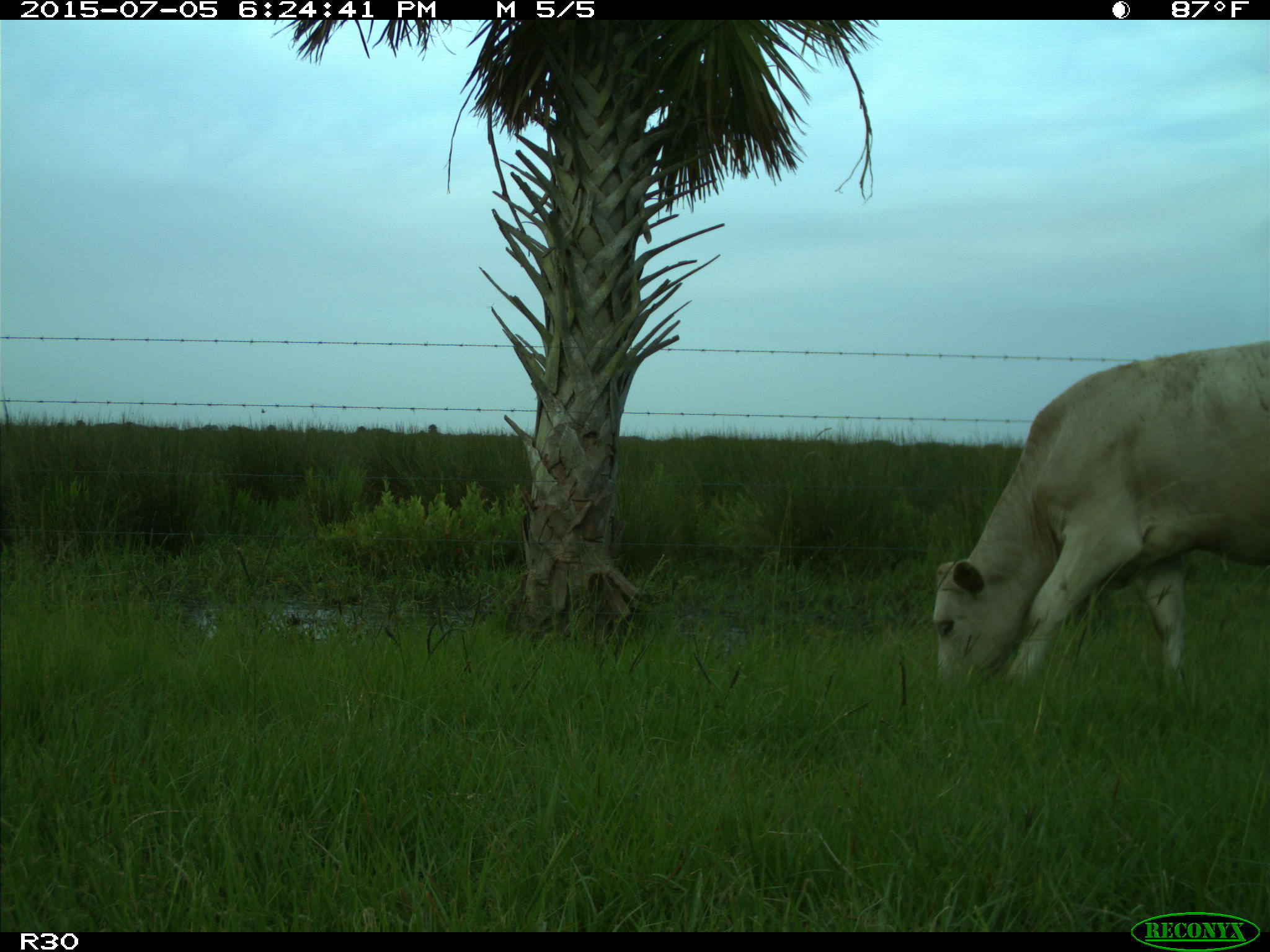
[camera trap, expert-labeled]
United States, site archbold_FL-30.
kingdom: Animalia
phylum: Chordata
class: Mammalia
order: Artiodactyla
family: Bovidae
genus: Bos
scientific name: Bos taurus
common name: domestic cow